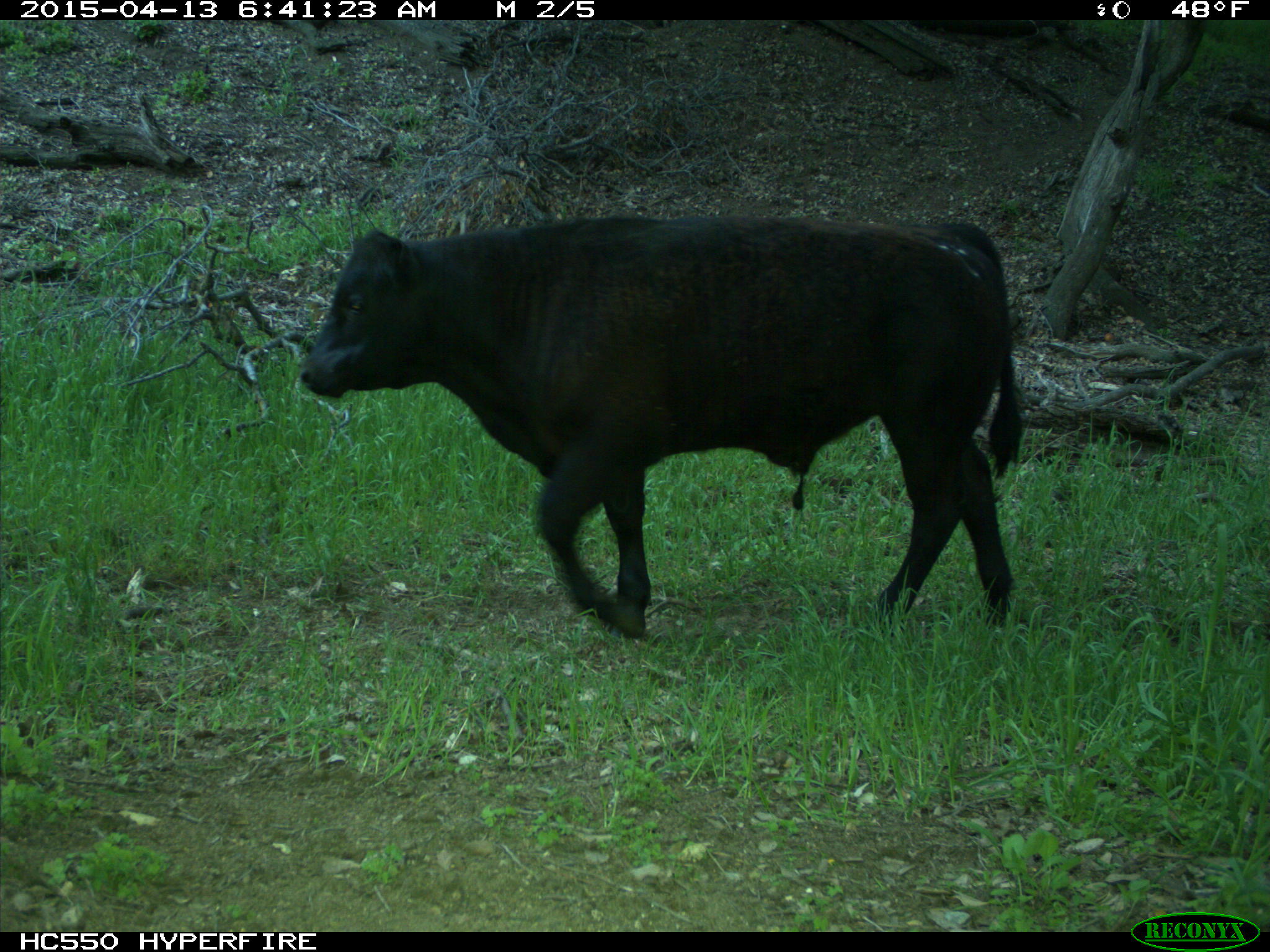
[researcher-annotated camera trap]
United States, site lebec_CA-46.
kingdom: Animalia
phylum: Chordata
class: Mammalia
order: Artiodactyla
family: Bovidae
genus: Bos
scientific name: Bos taurus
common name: domestic cow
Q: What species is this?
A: Bos taurus (domestic cow).